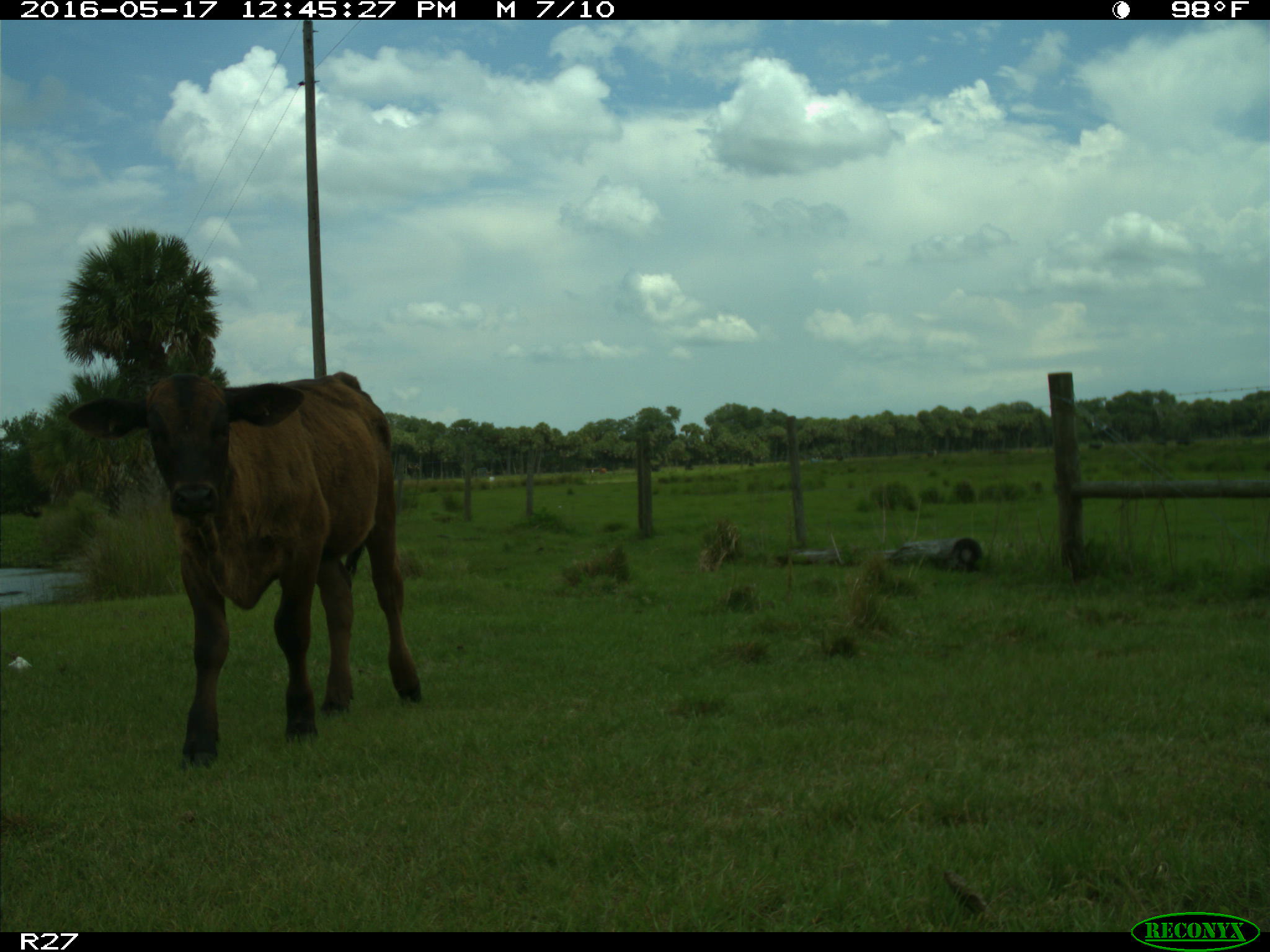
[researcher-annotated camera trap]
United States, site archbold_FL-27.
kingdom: Animalia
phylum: Chordata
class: Mammalia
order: Artiodactyla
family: Bovidae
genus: Bos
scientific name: Bos taurus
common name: domestic cow